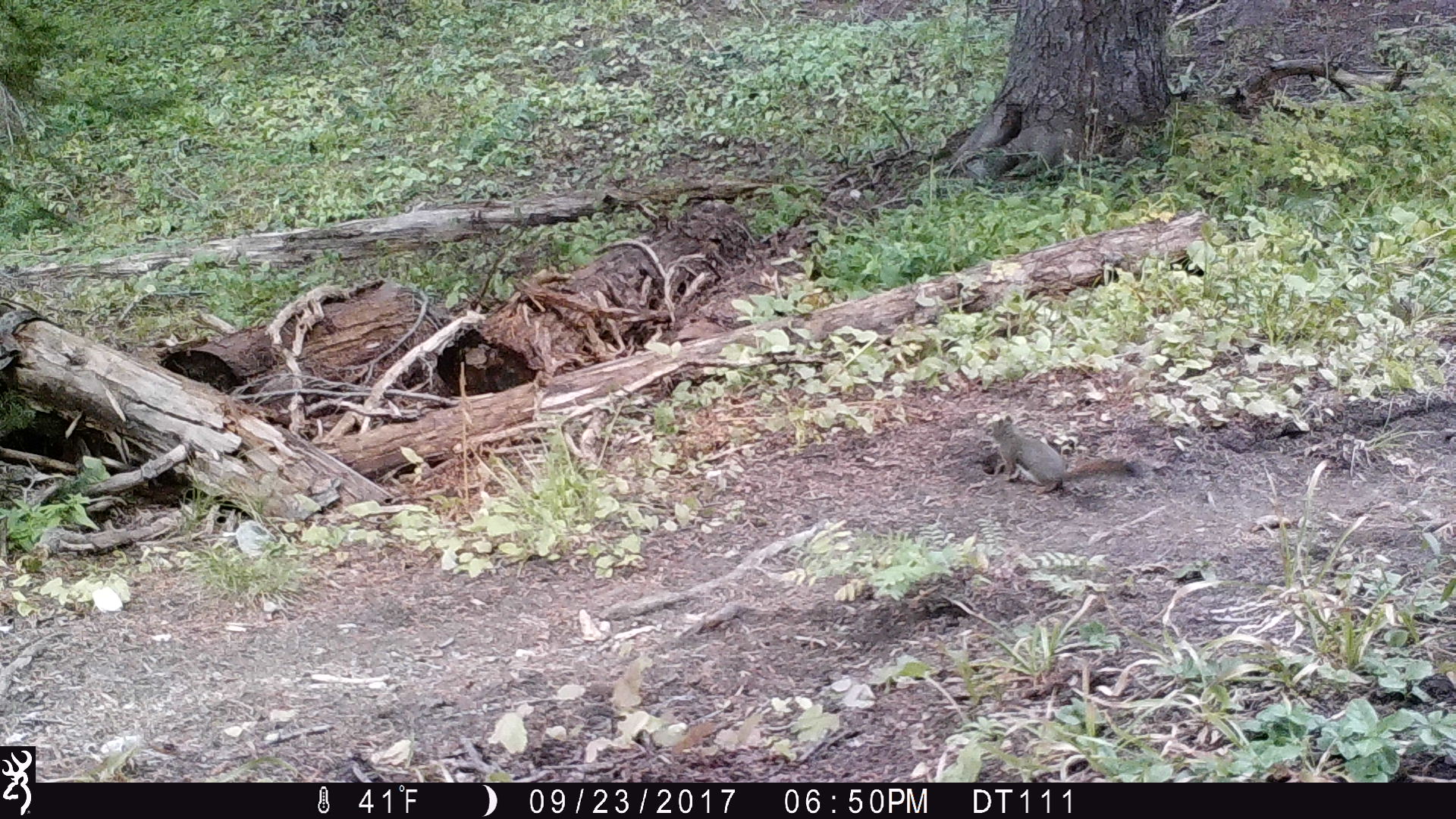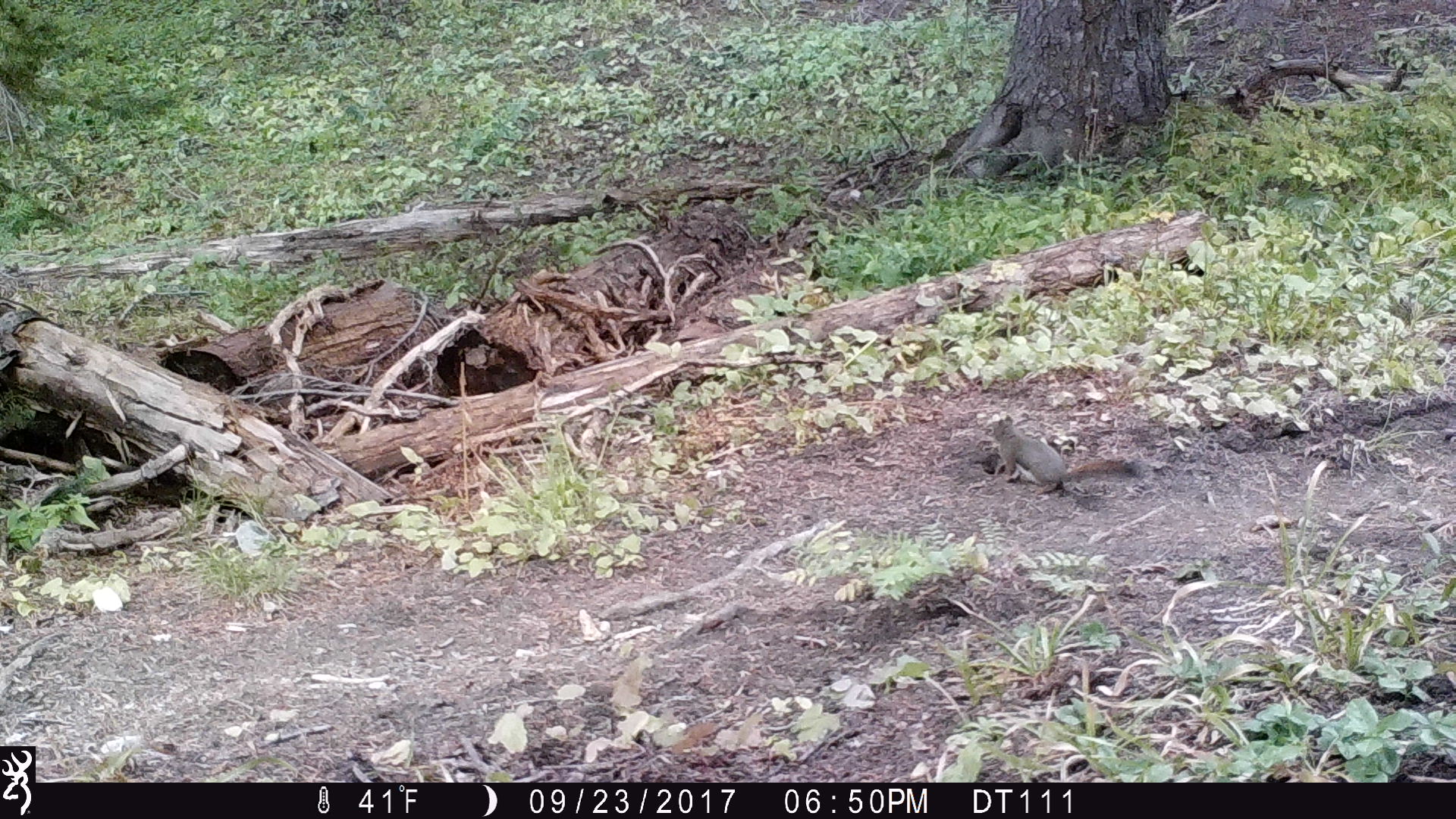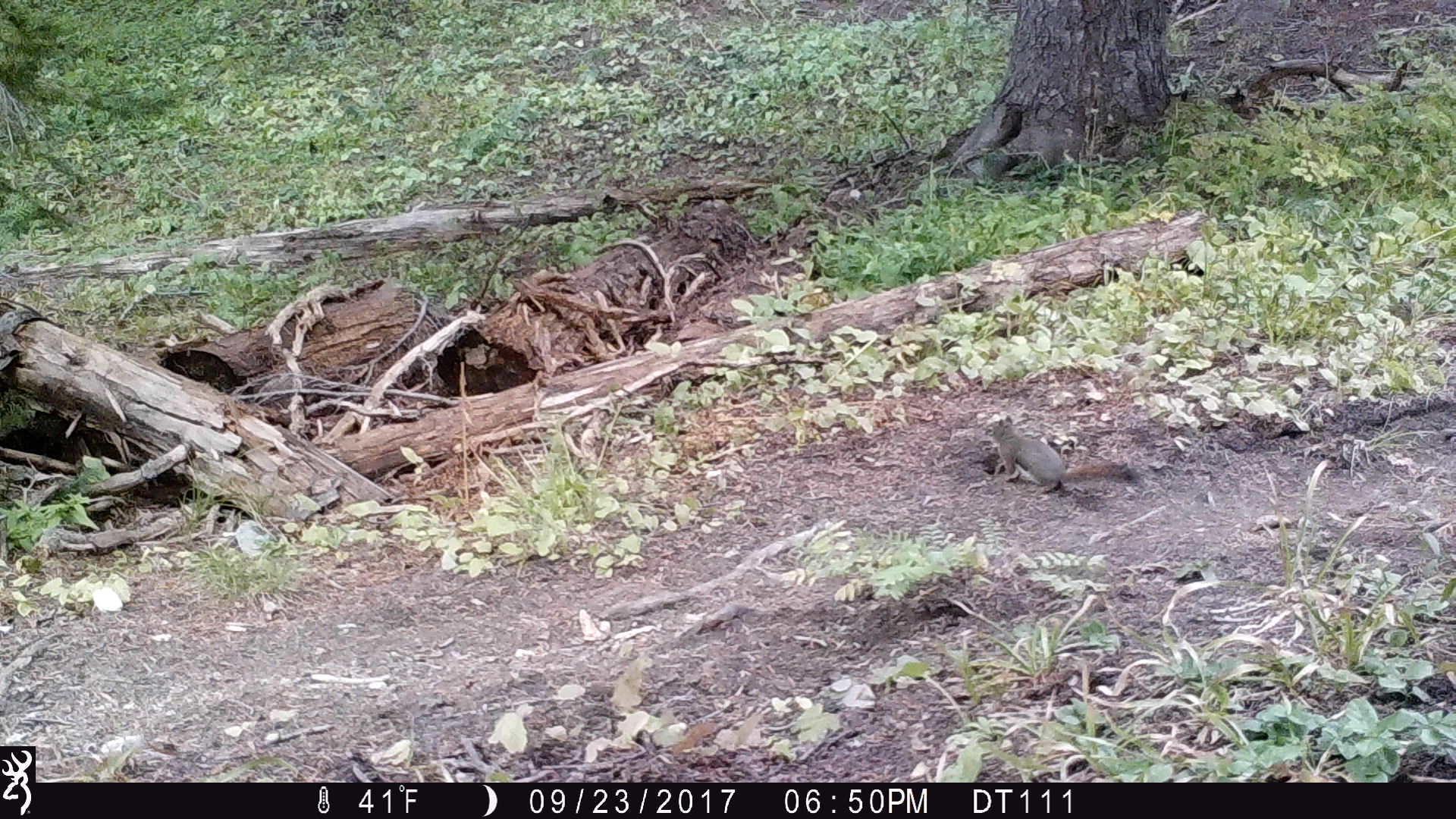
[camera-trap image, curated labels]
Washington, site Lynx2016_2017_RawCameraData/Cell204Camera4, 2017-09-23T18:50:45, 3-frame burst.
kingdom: Animalia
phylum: Chordata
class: Mammalia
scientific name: Mammalia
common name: small mammal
Small mammal (Mammalia). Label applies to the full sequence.